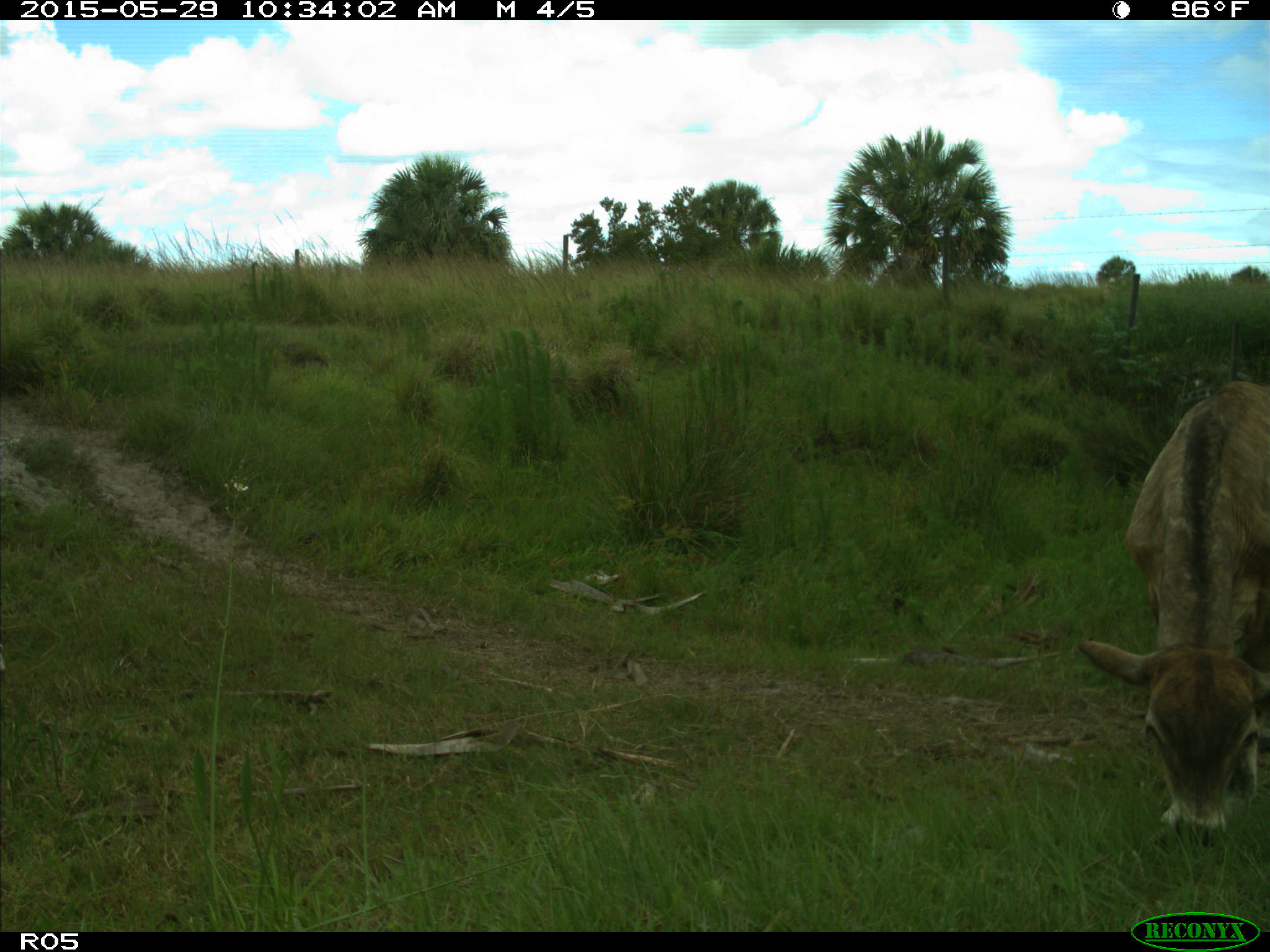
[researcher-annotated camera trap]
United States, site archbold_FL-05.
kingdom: Animalia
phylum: Chordata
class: Mammalia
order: Artiodactyla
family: Bovidae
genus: Bos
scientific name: Bos taurus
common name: domestic cow